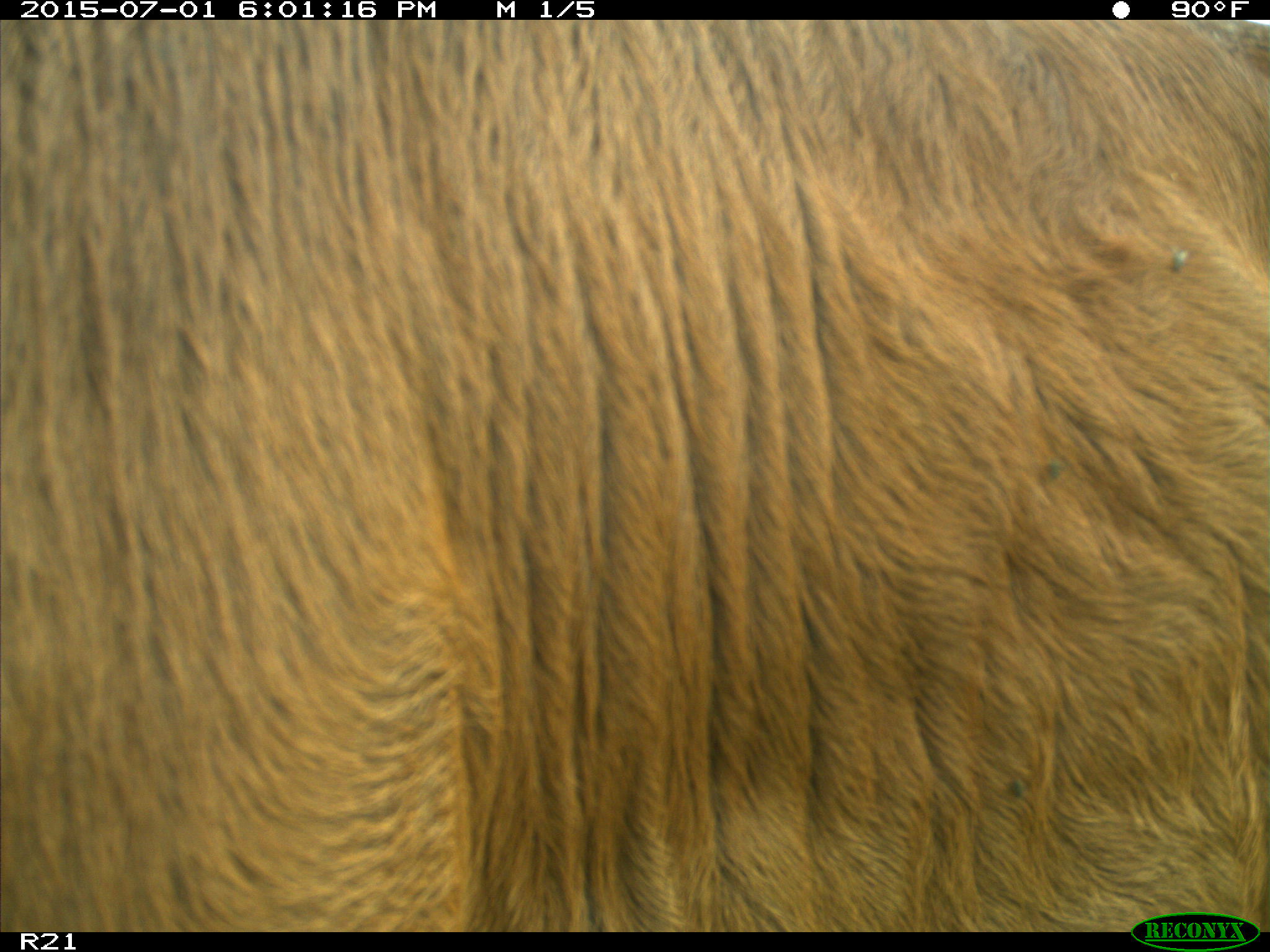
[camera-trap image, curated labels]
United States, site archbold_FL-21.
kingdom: Animalia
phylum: Chordata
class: Mammalia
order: Artiodactyla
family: Bovidae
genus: Bos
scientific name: Bos taurus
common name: domestic cow